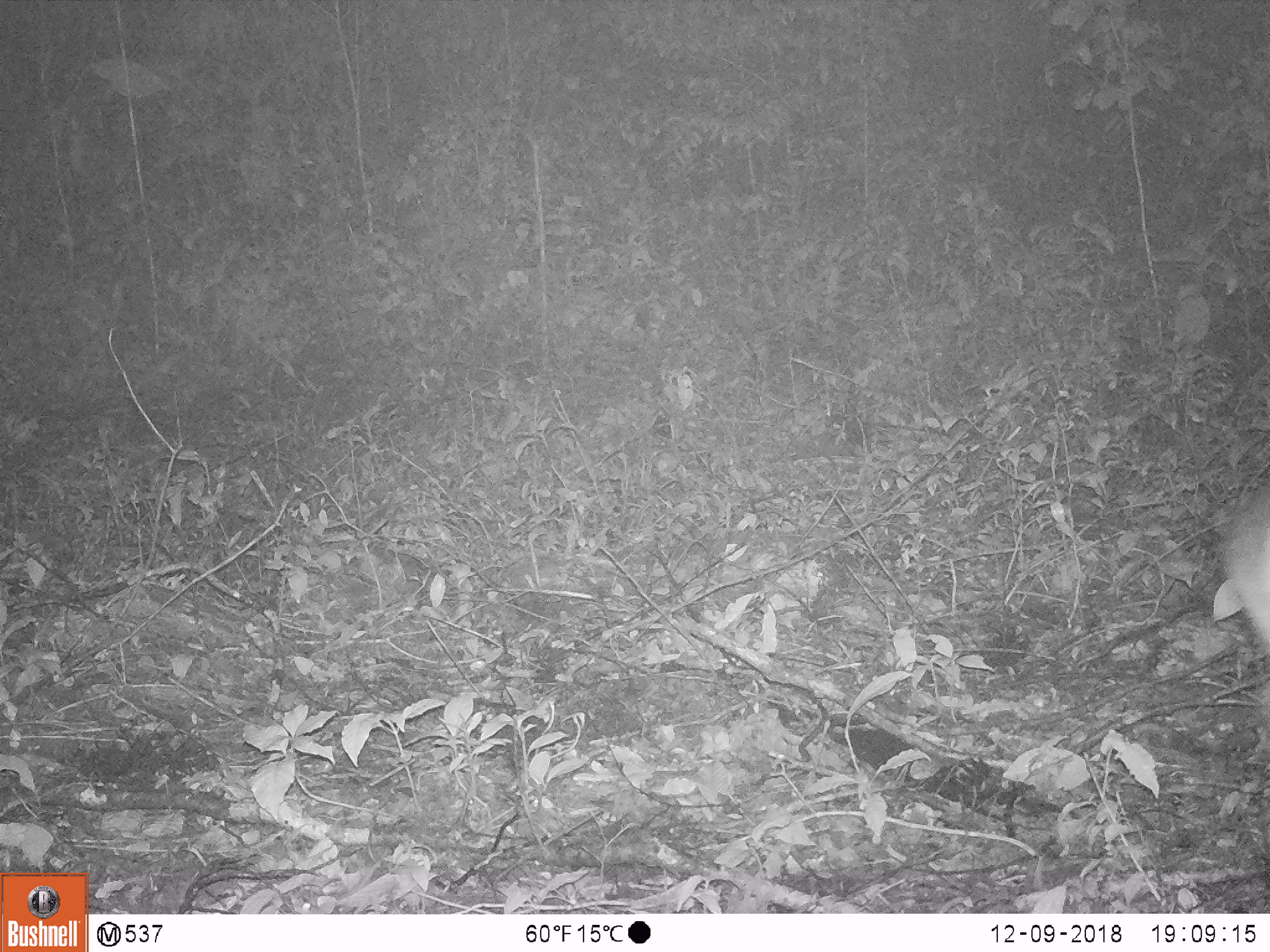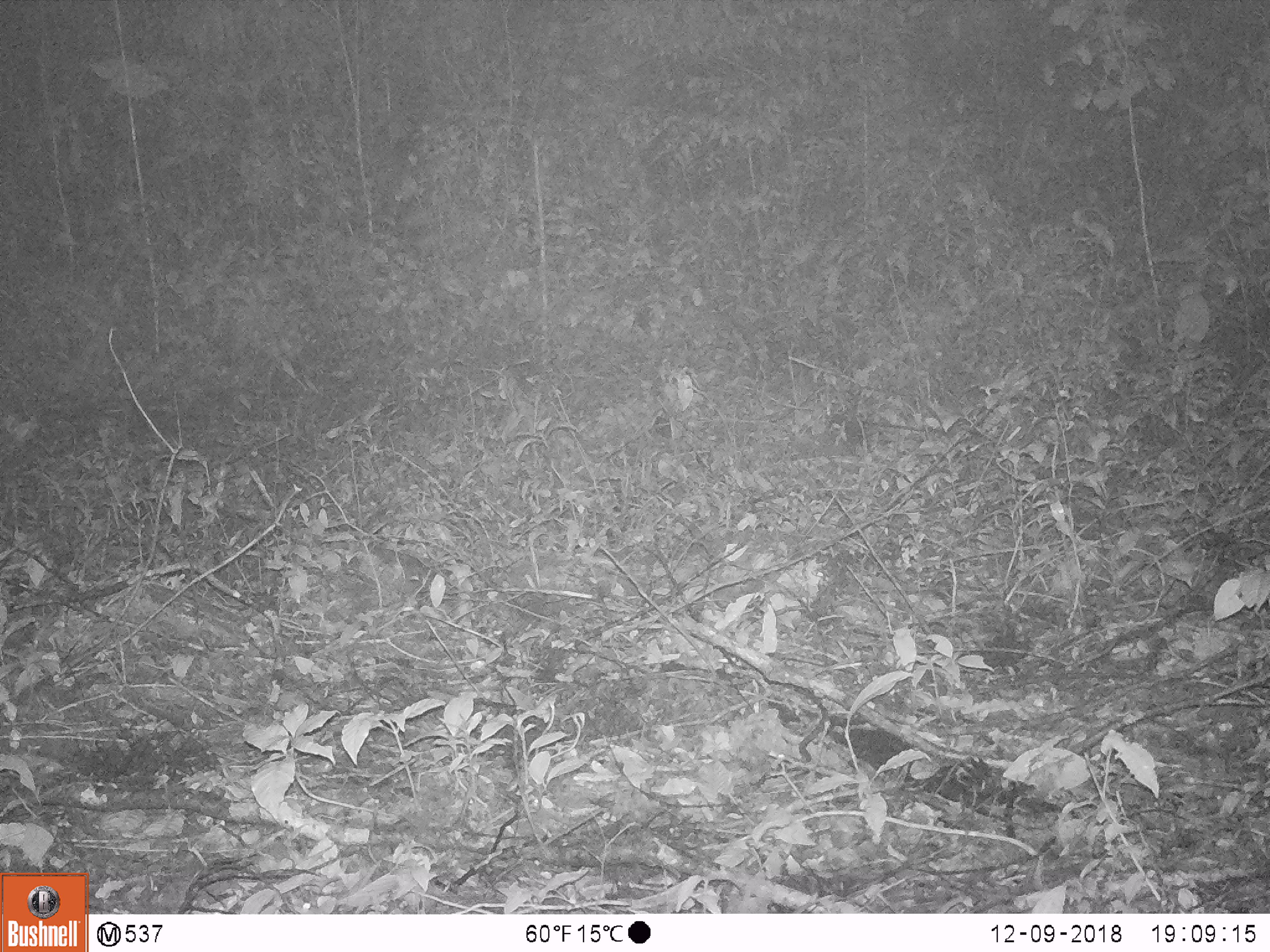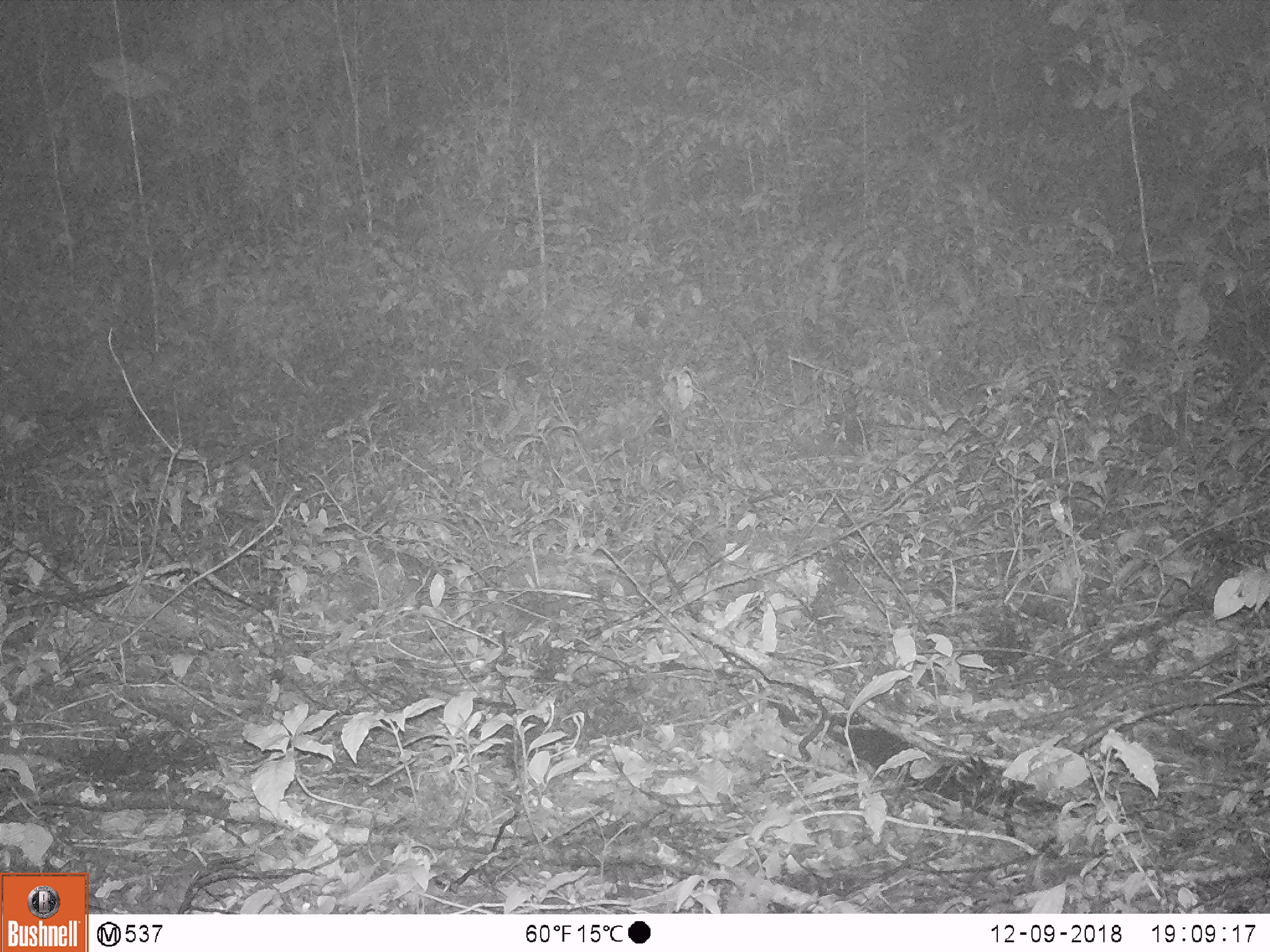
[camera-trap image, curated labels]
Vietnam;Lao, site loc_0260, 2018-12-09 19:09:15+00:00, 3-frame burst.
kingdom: Animalia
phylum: Chordata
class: Mammalia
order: Artiodactyla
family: Cervidae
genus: Muntiacus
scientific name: Muntiacus vuquangensis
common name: large-antlered muntjac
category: large antlered muntjac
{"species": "large antlered muntjac (large-antlered muntjac) (Muntiacus vuquangensis)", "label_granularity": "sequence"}